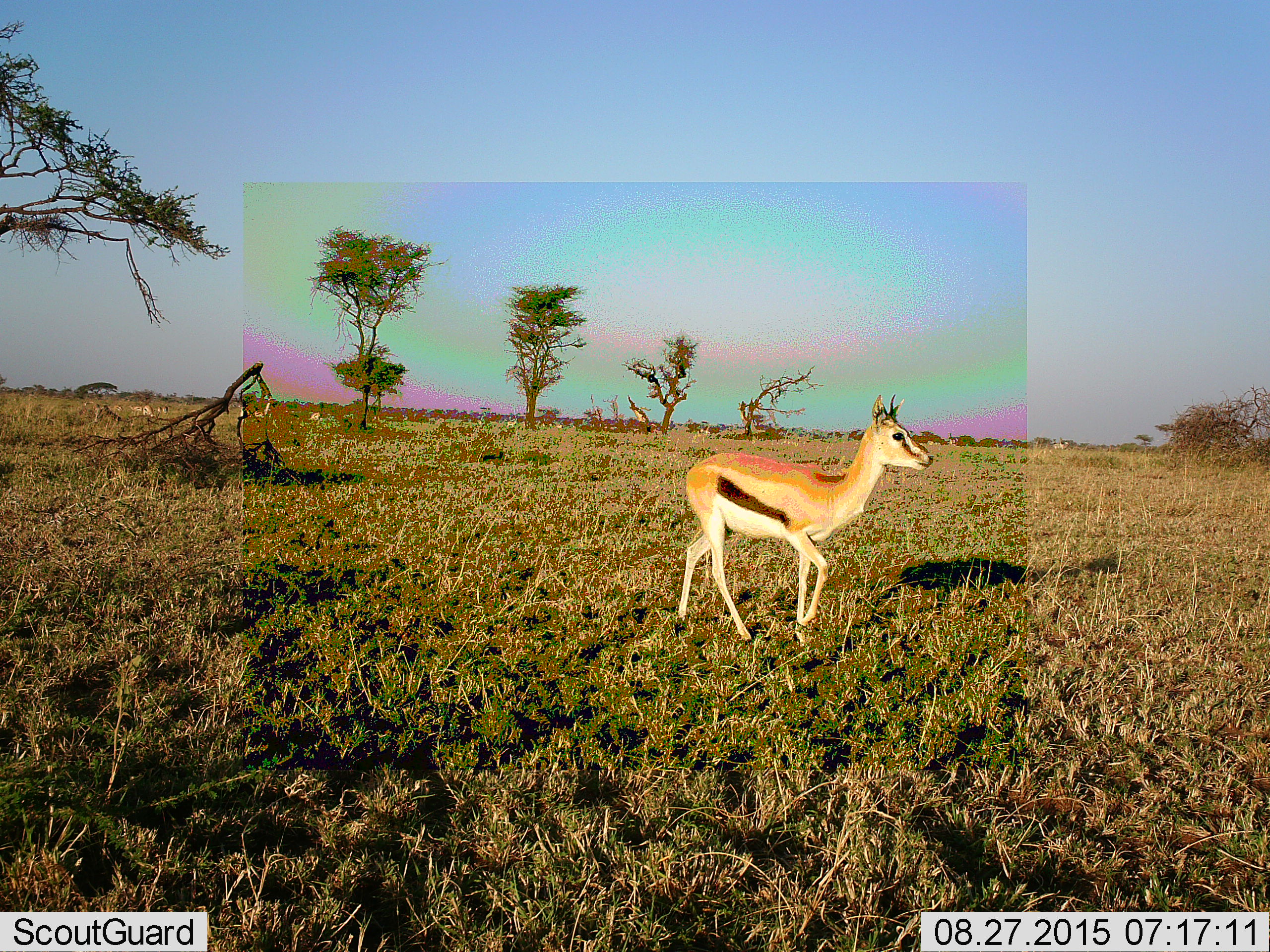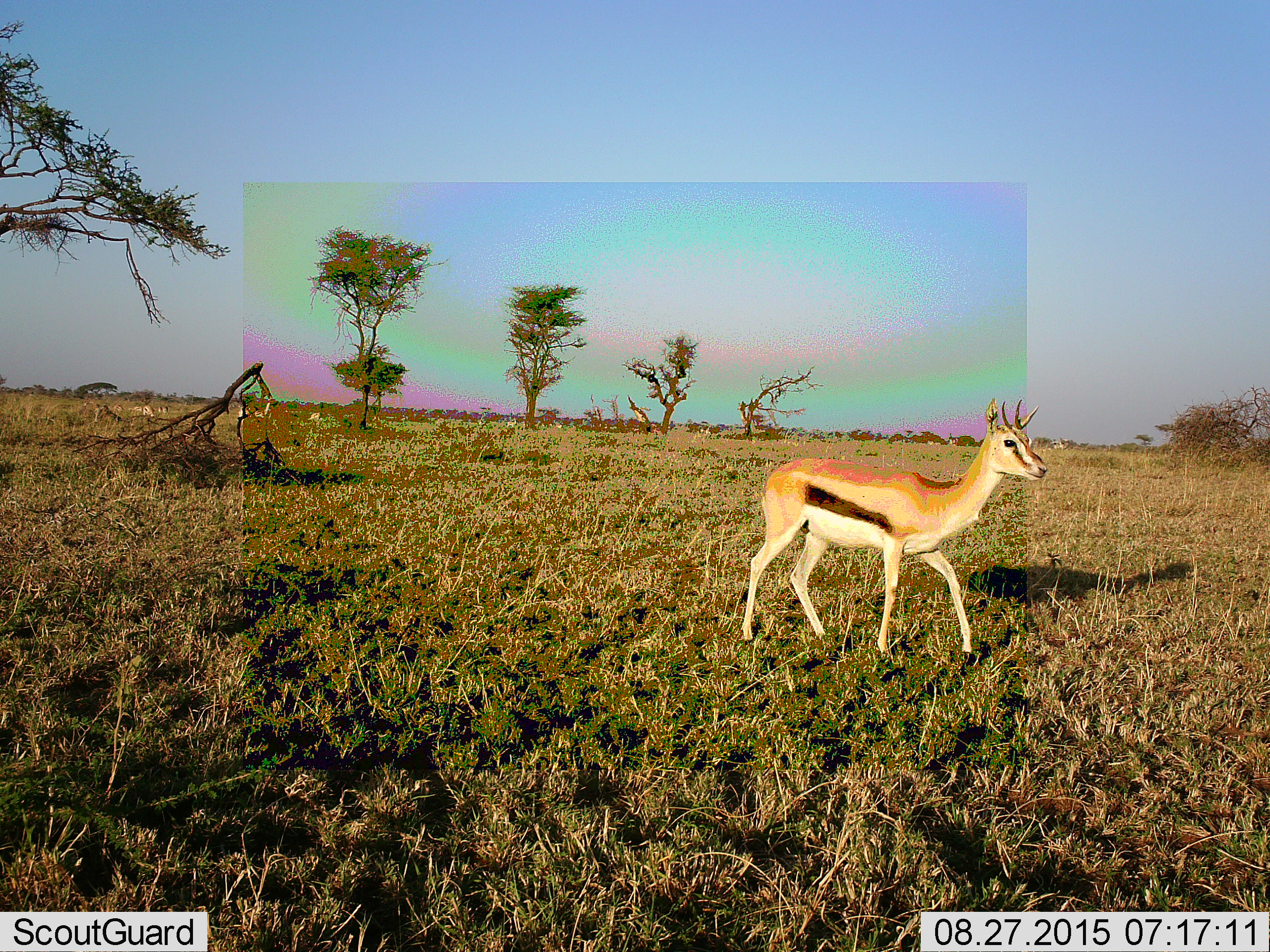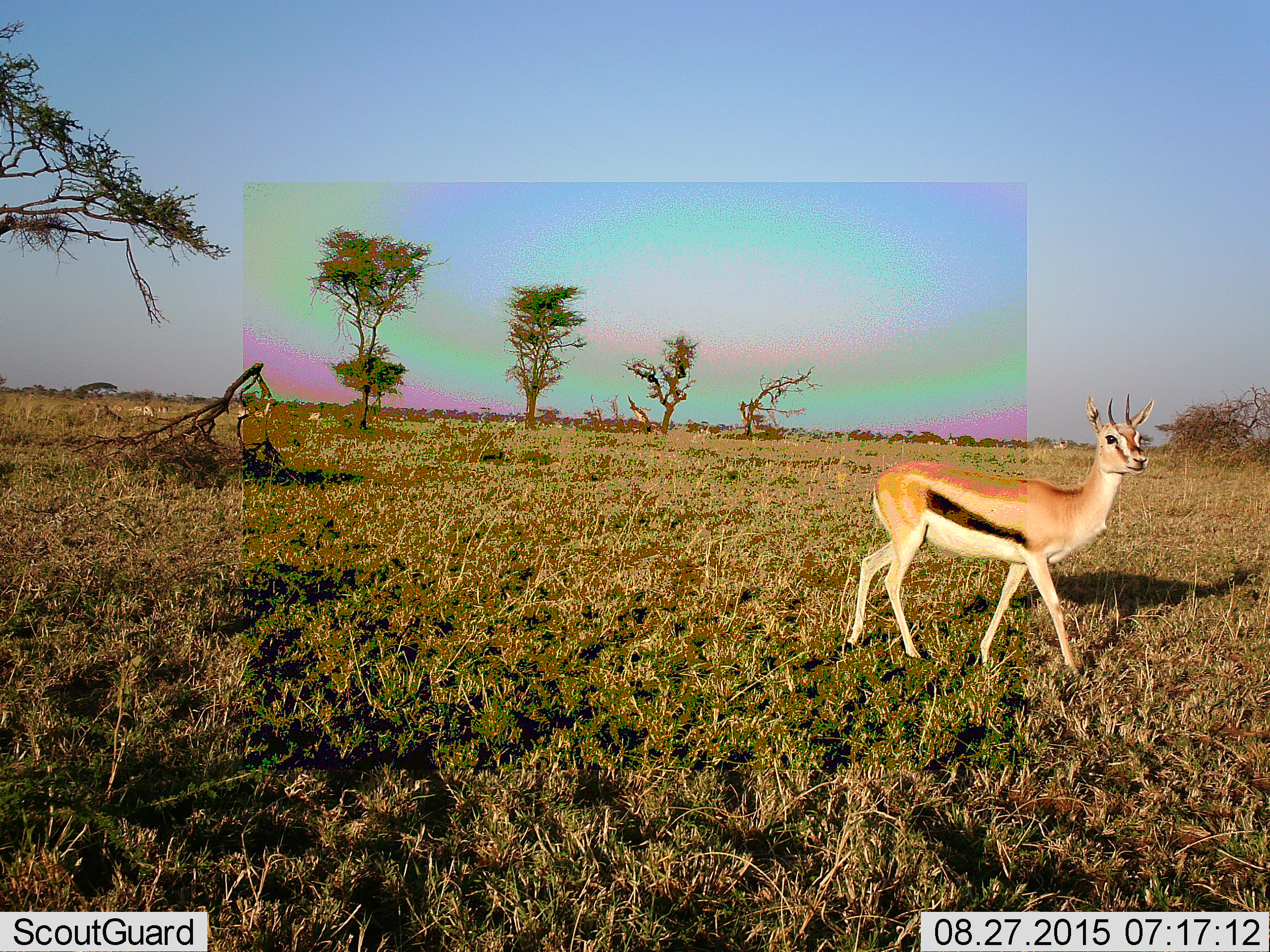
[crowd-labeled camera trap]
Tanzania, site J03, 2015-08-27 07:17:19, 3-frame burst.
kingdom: Animalia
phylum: Chordata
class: Mammalia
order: Artiodactyla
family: Bovidae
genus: Eudorcas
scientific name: Eudorcas thomsonii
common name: thomson's gazelle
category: gazellethomsons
Gazellethomsons (thomson's gazelle) (Eudorcas thomsonii), count 10. Behavior (volunteer vote fractions): standing 40%, resting 10%, moving 100%, interacting 0%. Young present (vote fraction): 0%. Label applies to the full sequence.